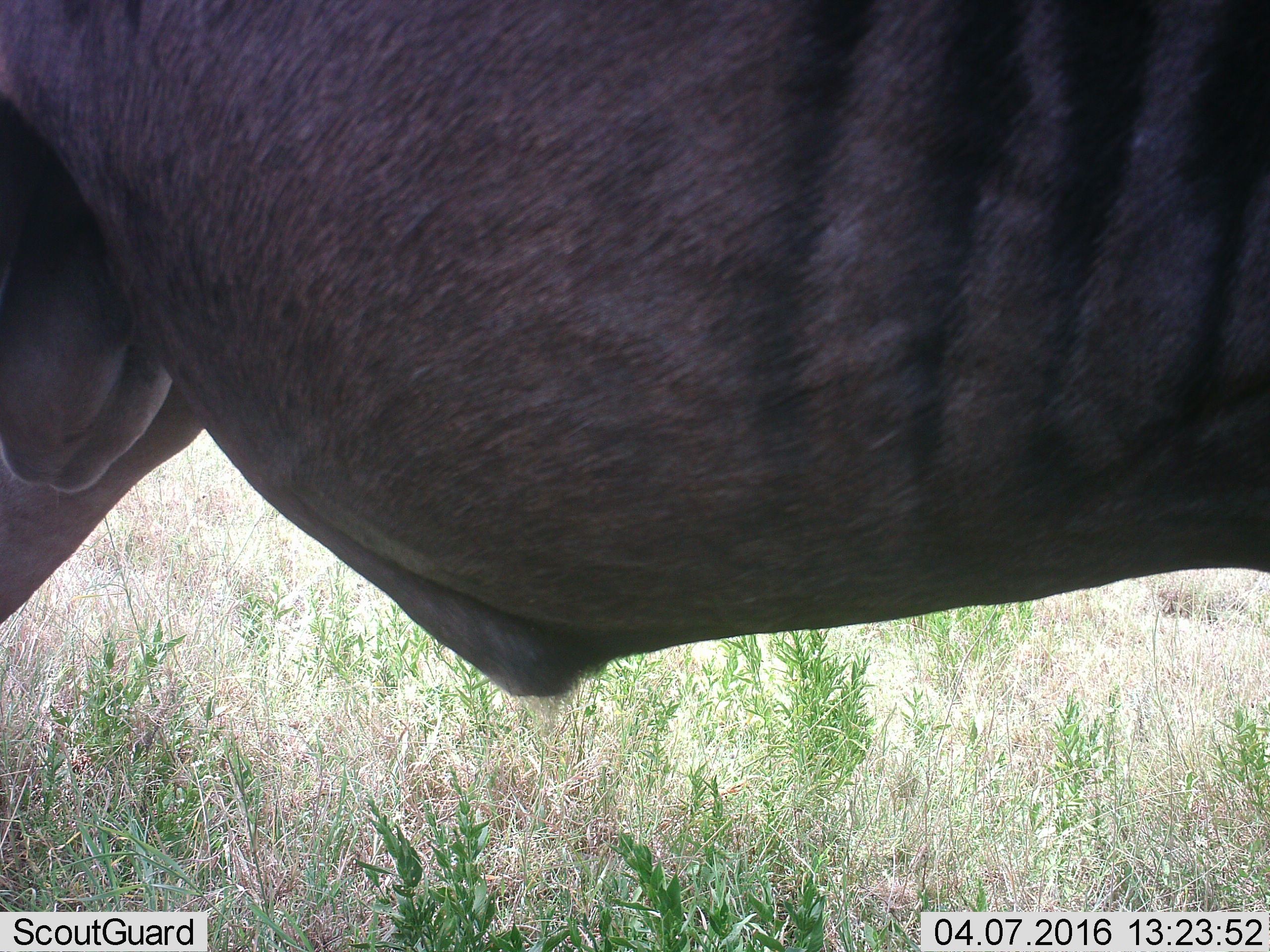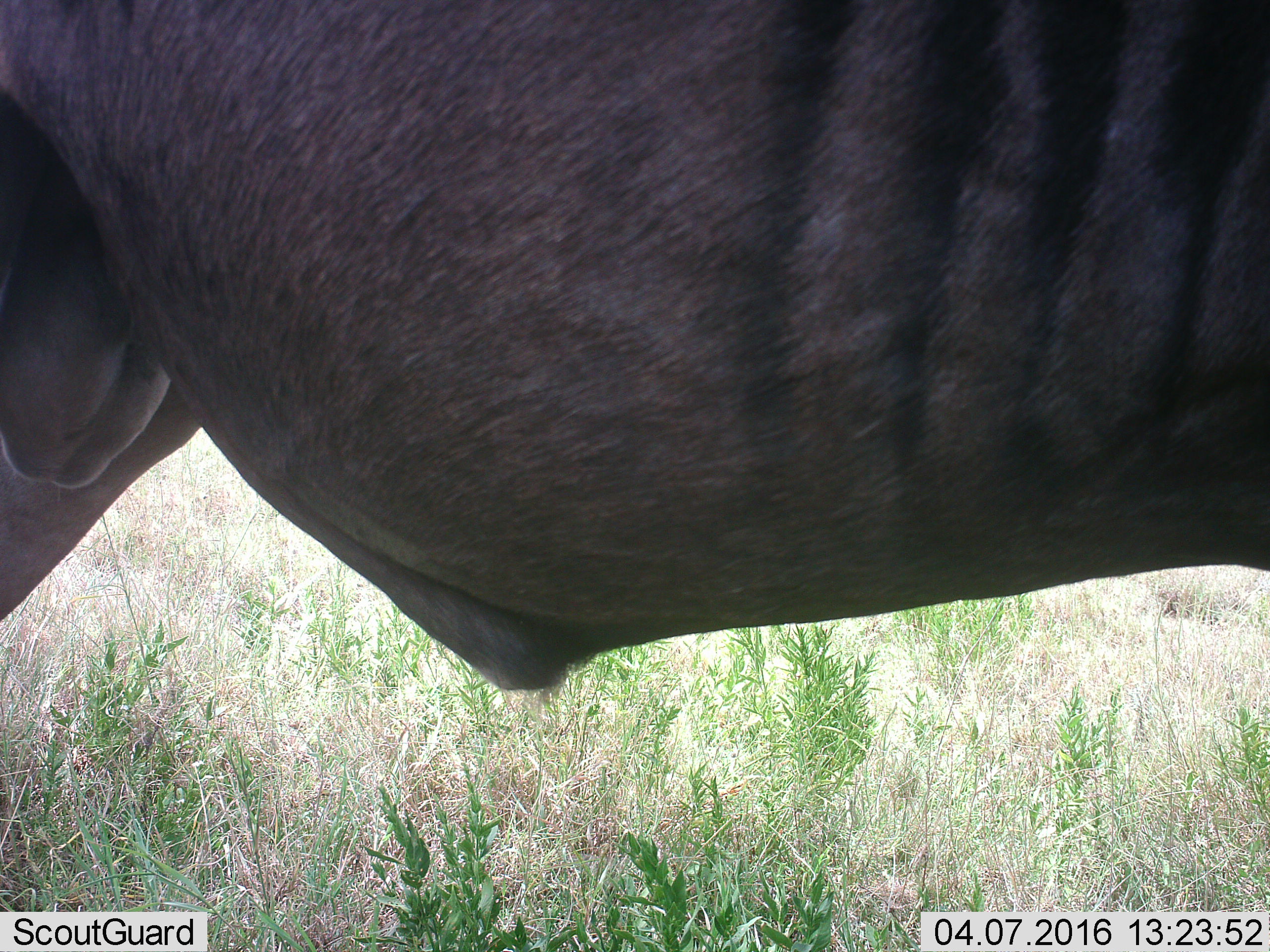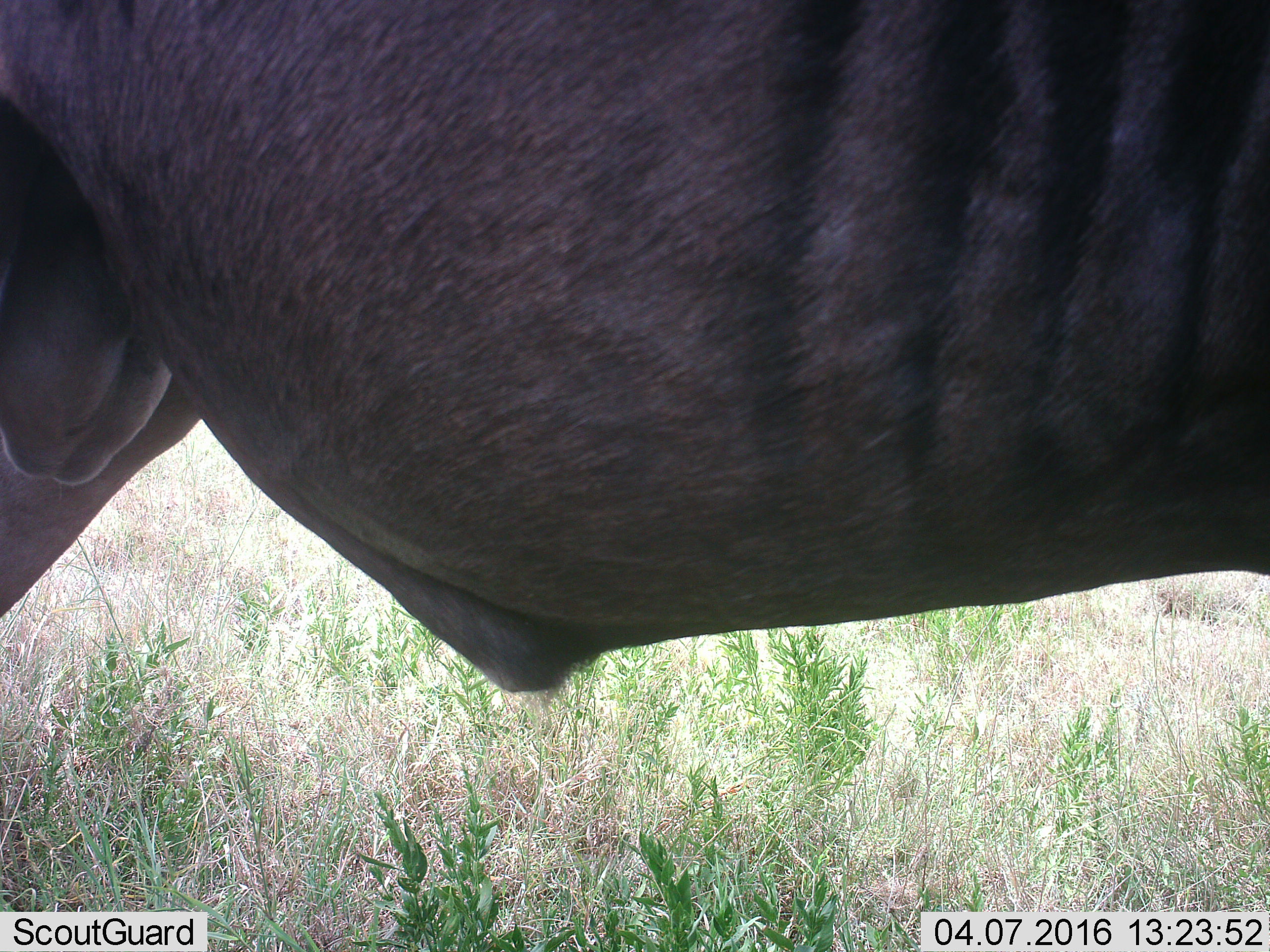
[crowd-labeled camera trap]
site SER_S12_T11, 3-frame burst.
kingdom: Animalia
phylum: Chordata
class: Mammalia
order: Artiodactyla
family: Bovidae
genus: Connochaetes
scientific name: Connochaetes taurinus taurinus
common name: blue wildebeest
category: wildebeestblue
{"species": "wildebeestblue (blue wildebeest) (Connochaetes taurinus taurinus)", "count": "1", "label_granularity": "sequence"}